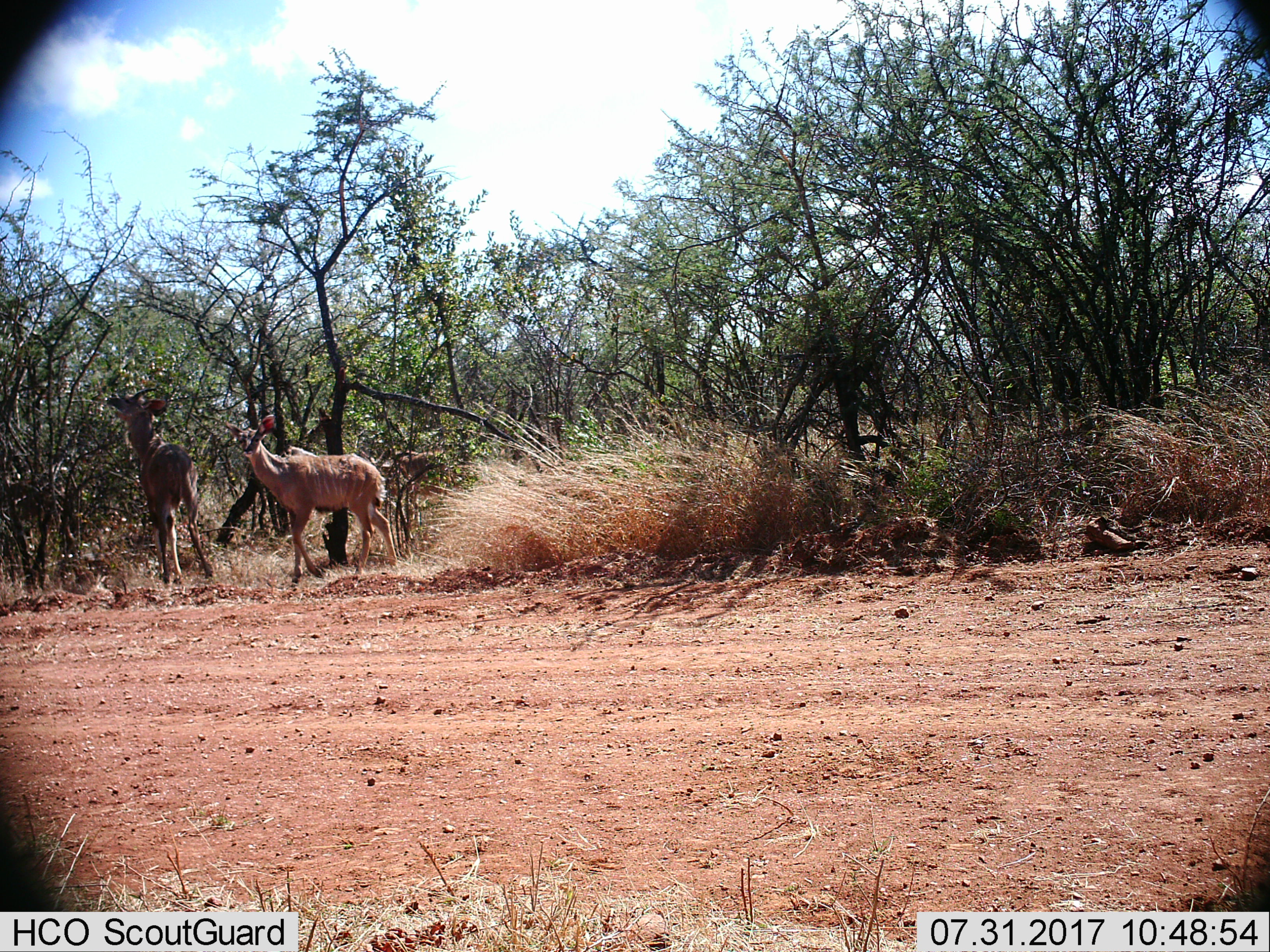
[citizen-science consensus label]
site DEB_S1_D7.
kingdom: Animalia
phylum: Chordata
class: Mammalia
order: Artiodactyla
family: Bovidae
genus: Tragelaphus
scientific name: Tragelaphus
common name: kudu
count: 2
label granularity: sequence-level